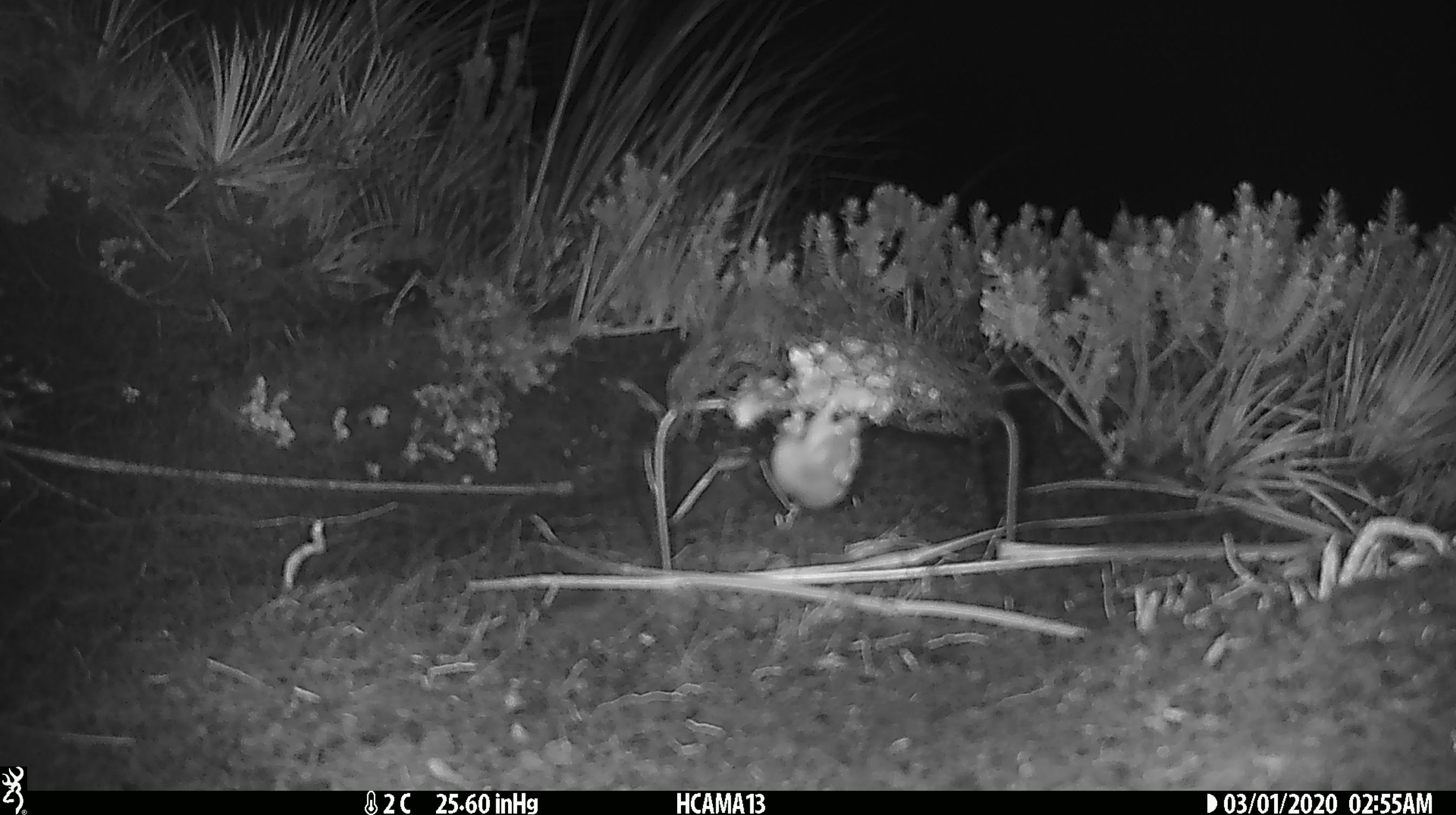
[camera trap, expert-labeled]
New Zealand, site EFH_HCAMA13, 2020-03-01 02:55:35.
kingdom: Animalia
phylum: Chordata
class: Mammalia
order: Rodentia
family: Muridae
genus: Mus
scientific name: Mus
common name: mouse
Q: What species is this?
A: Mouse (Mus).